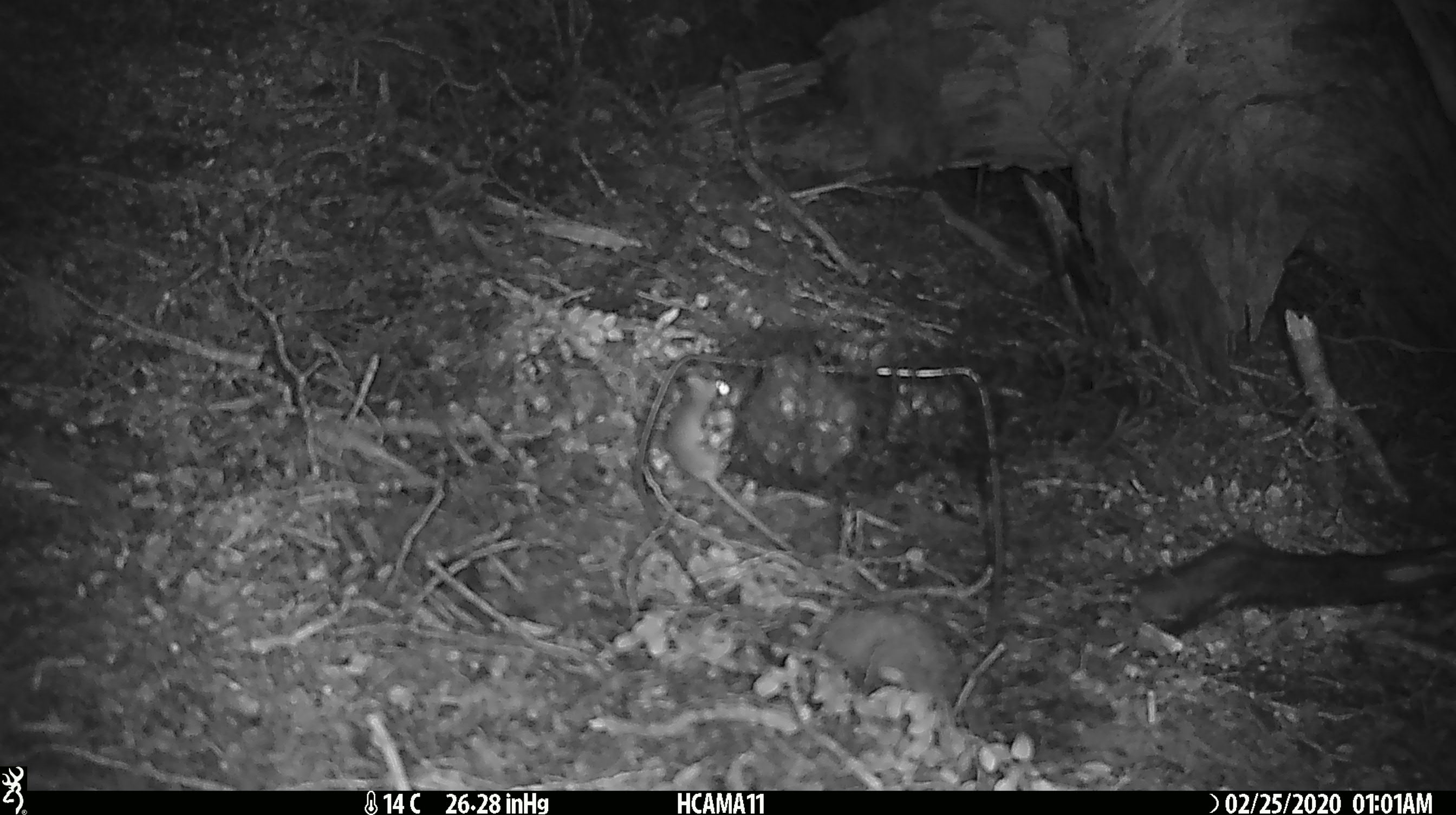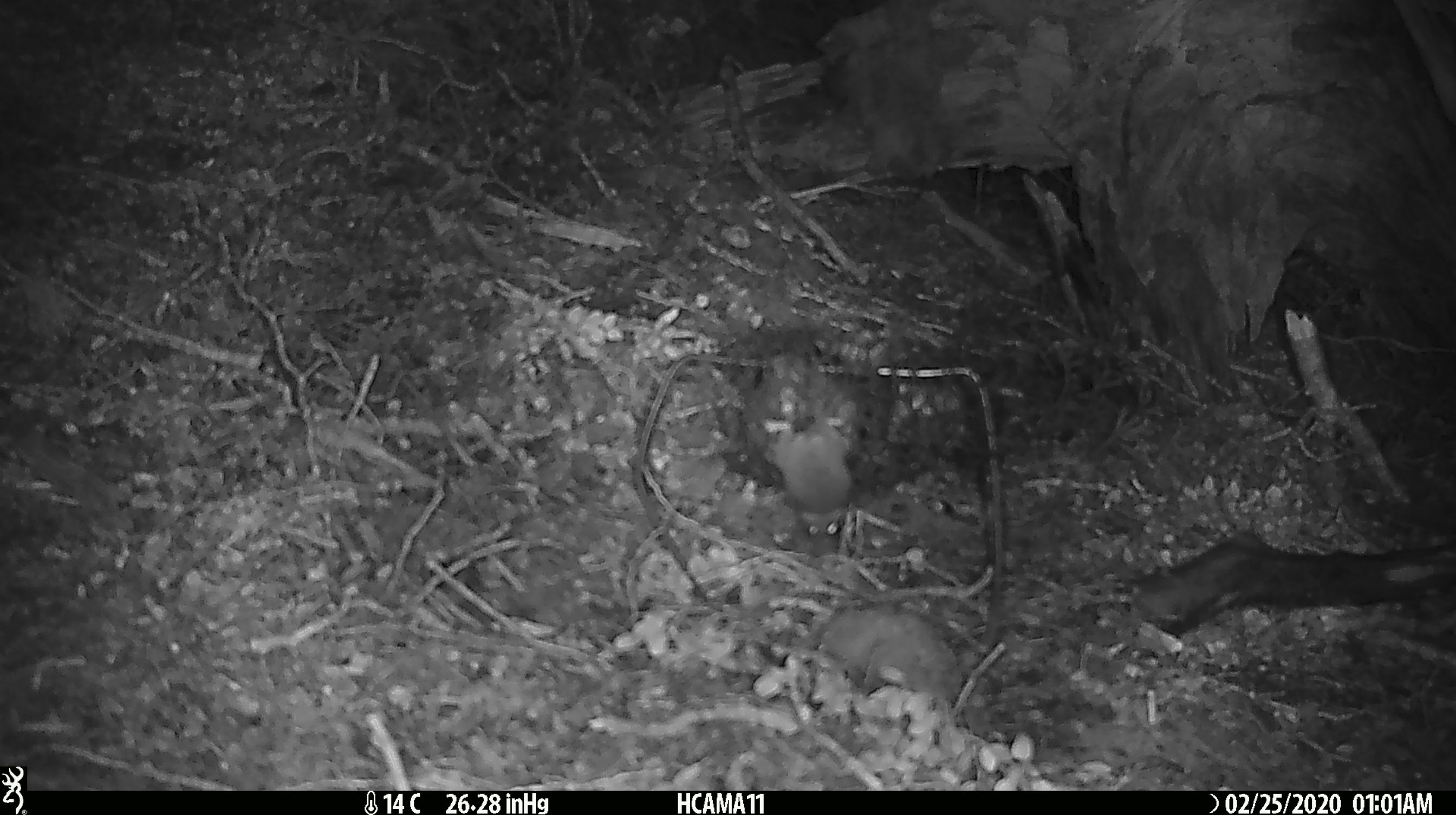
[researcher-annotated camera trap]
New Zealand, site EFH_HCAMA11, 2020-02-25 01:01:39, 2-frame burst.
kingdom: Animalia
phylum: Chordata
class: Mammalia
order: Rodentia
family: Muridae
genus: Mus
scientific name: Mus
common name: mouse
Mouse (Mus).